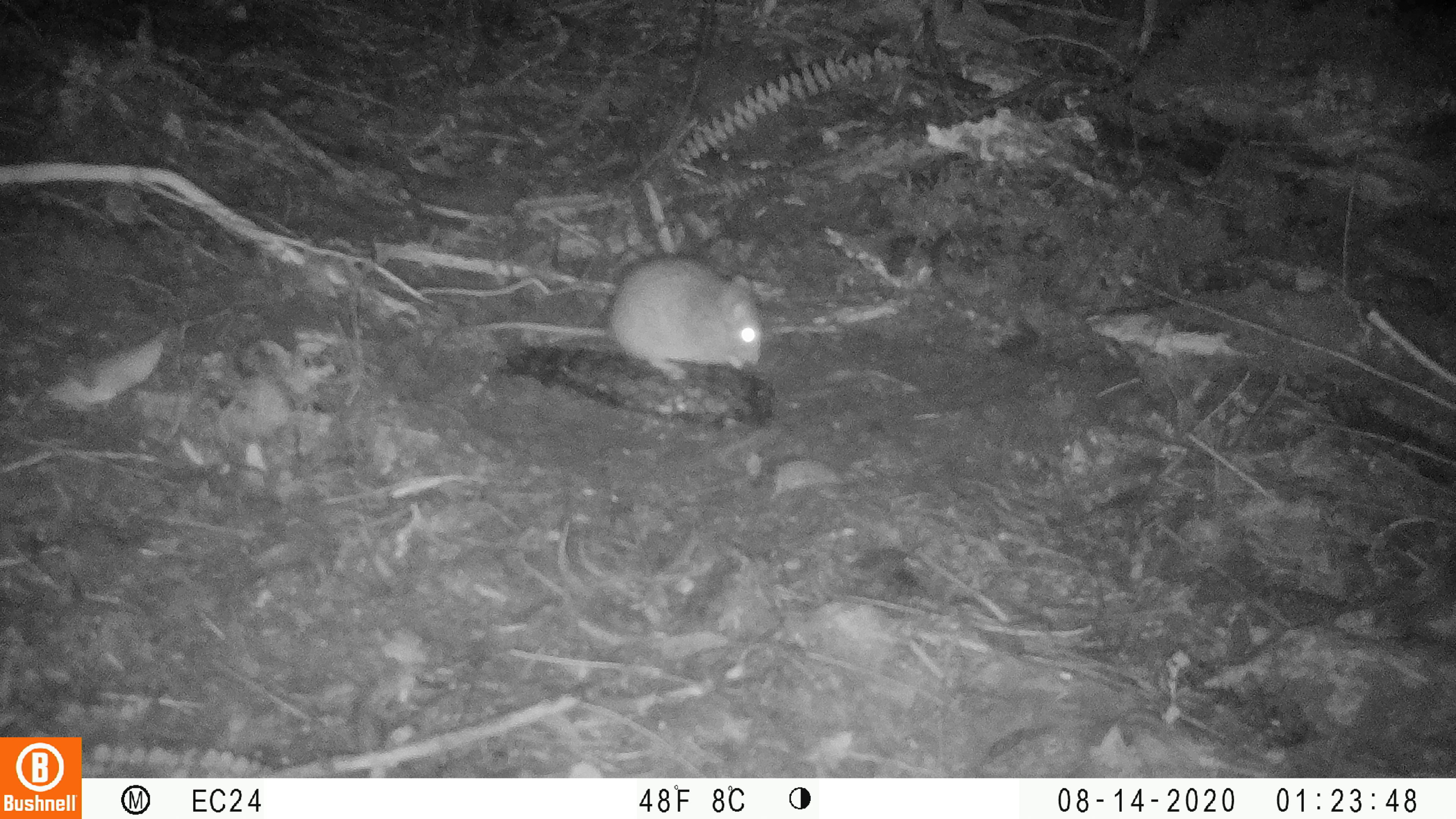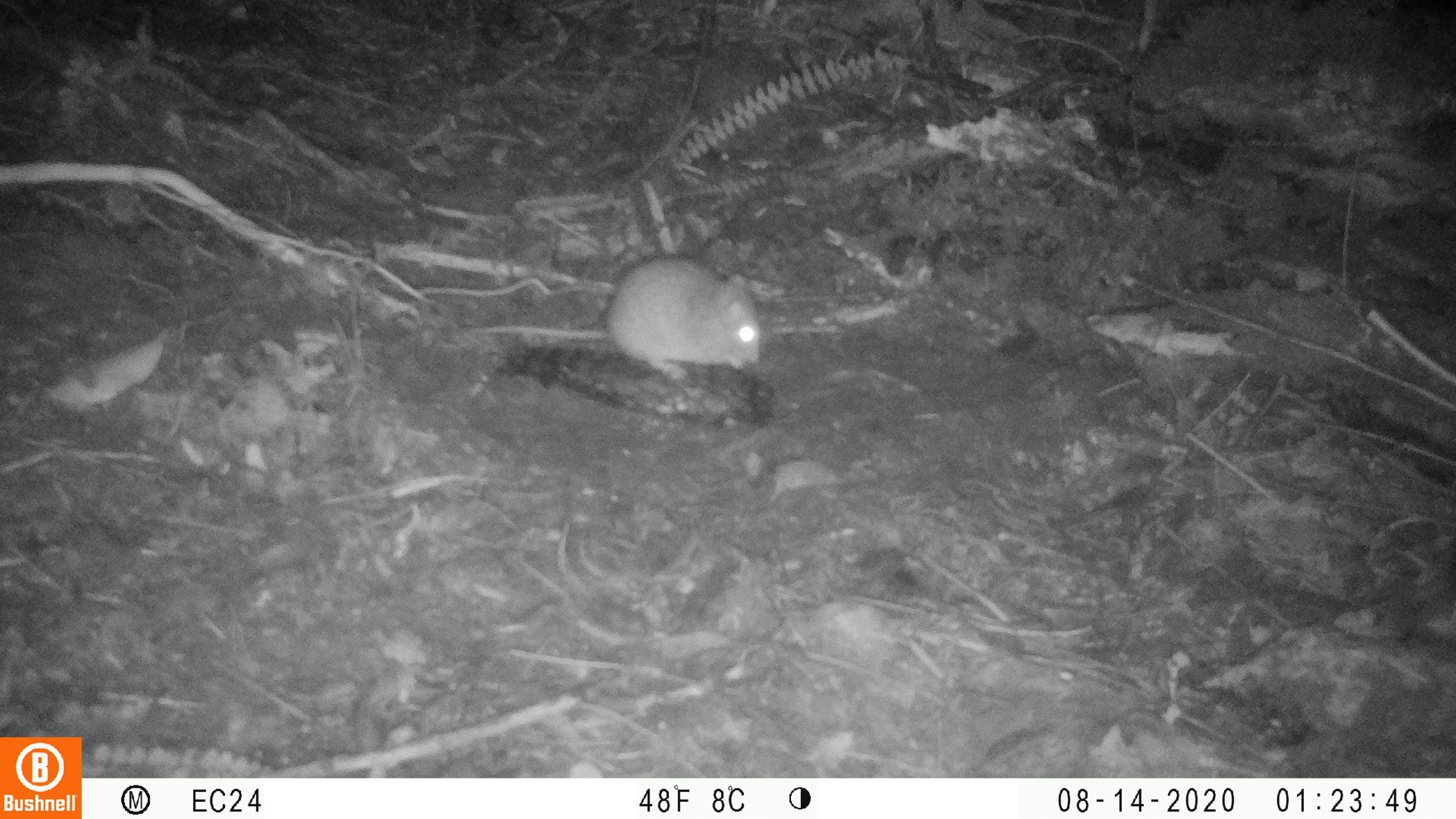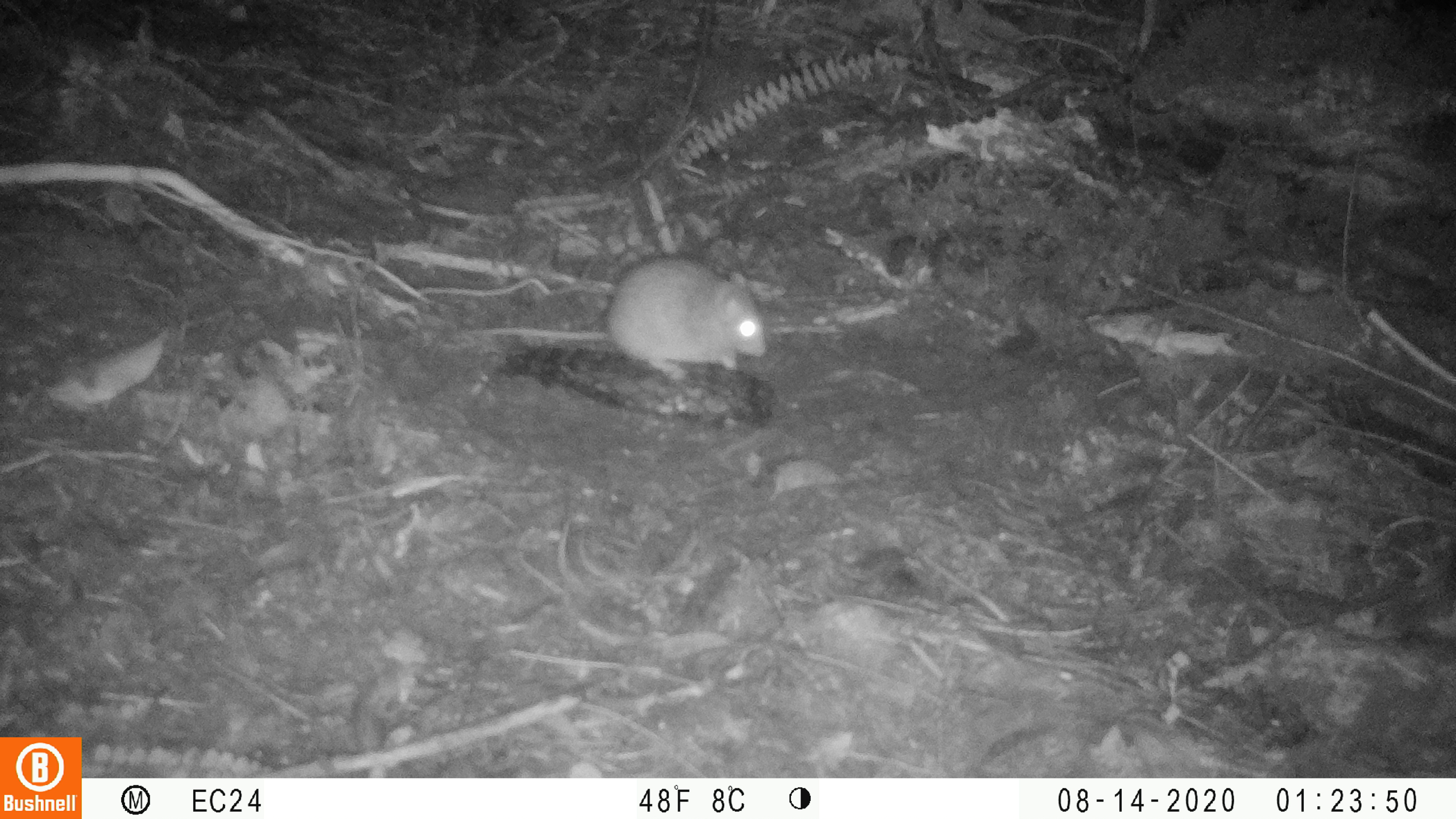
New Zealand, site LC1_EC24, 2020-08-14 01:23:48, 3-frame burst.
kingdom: Animalia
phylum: Chordata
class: Mammalia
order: Rodentia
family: Muridae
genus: Rattus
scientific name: Rattus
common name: rat